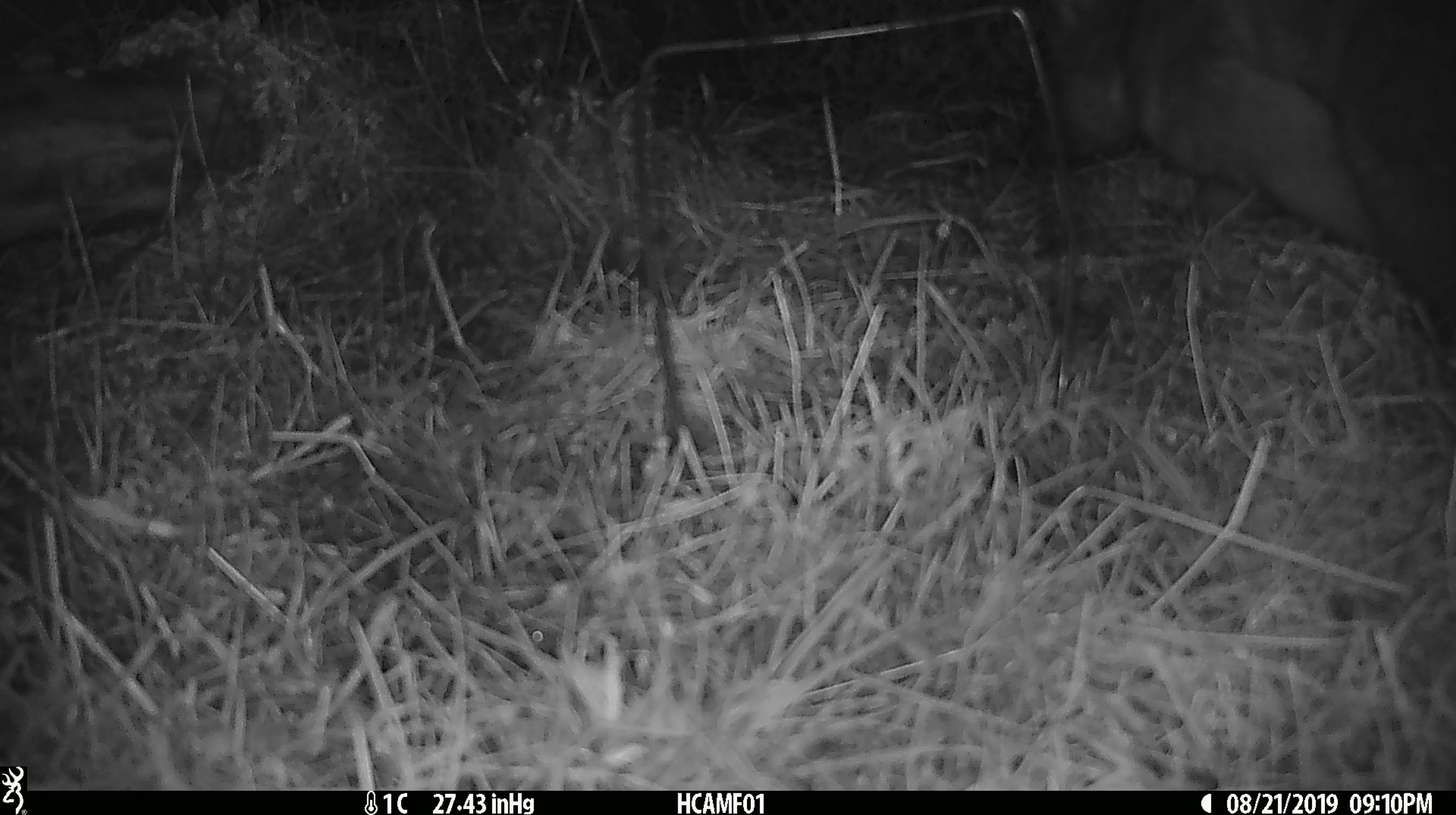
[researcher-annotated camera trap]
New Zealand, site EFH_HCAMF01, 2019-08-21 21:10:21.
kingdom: Animalia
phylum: Chordata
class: Mammalia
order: Diprotodontia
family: Phalangeridae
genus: Trichosurus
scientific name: Trichosurus vulpecula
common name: common brushtail possum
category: possum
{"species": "possum (common brushtail possum) (Trichosurus vulpecula)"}